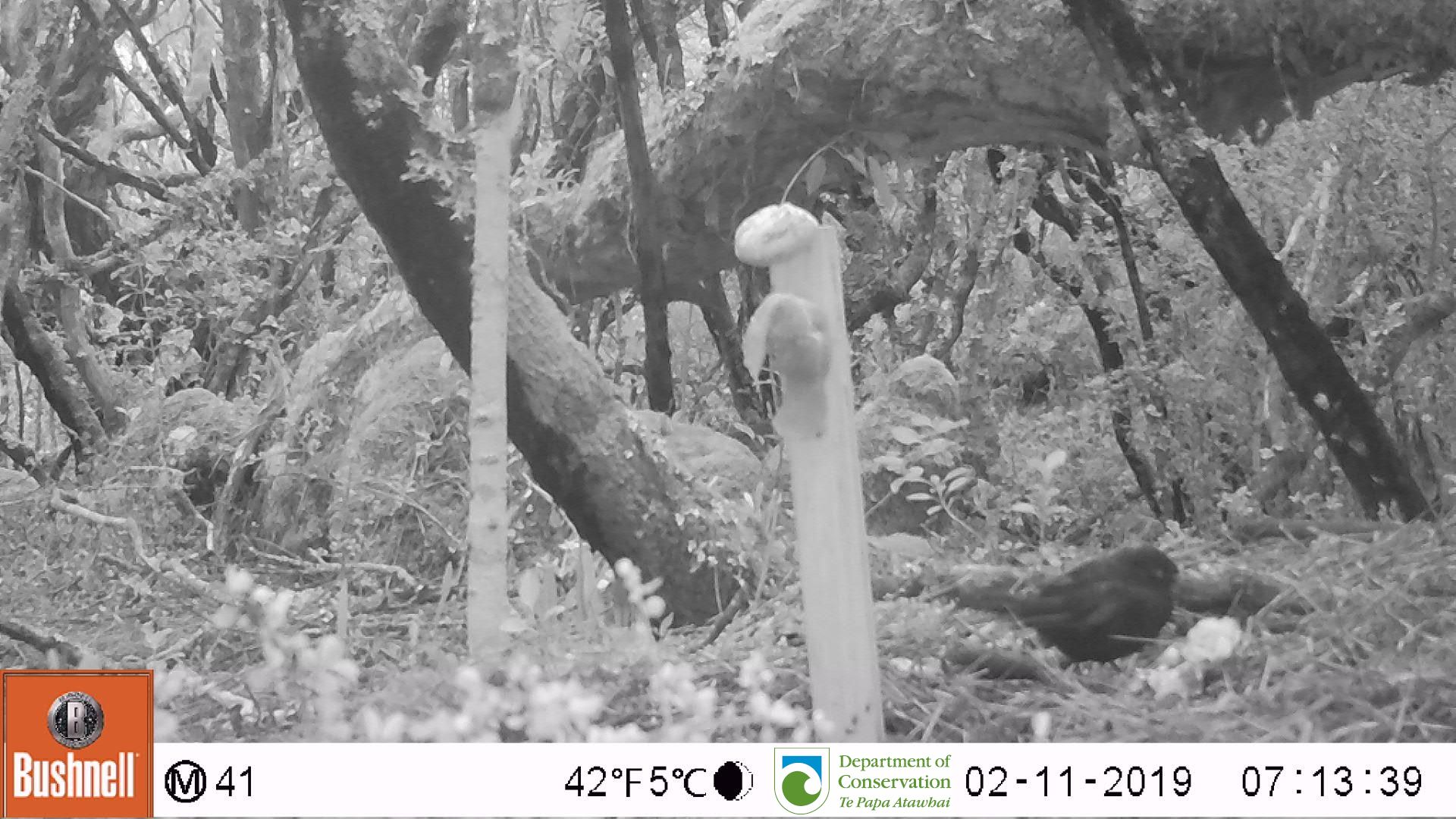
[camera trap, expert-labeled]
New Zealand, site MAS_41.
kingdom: Animalia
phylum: Chordata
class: Aves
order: Passeriformes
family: Turdidae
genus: Turdus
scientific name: Turdus merula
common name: eurasian blackbird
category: blackbird